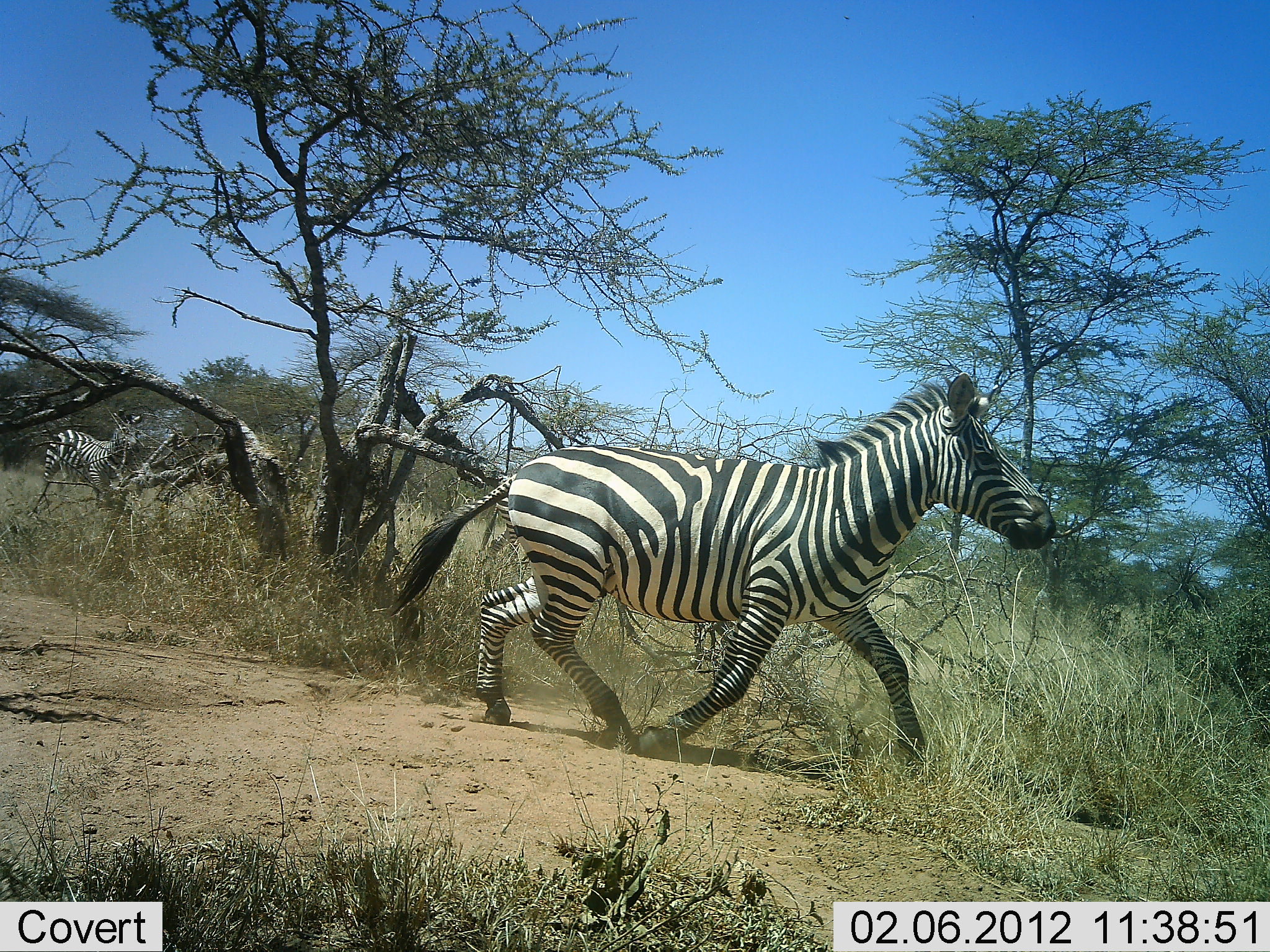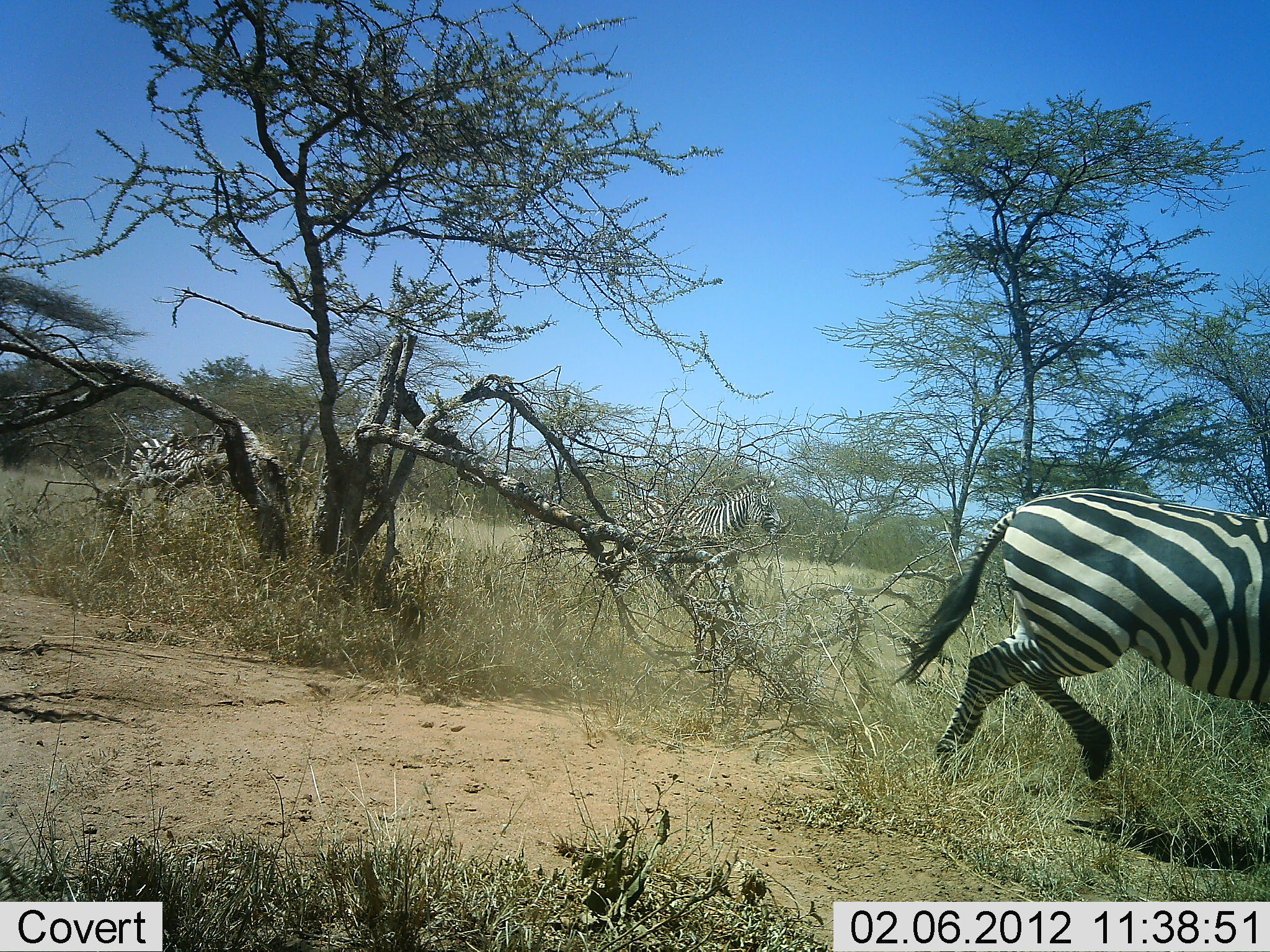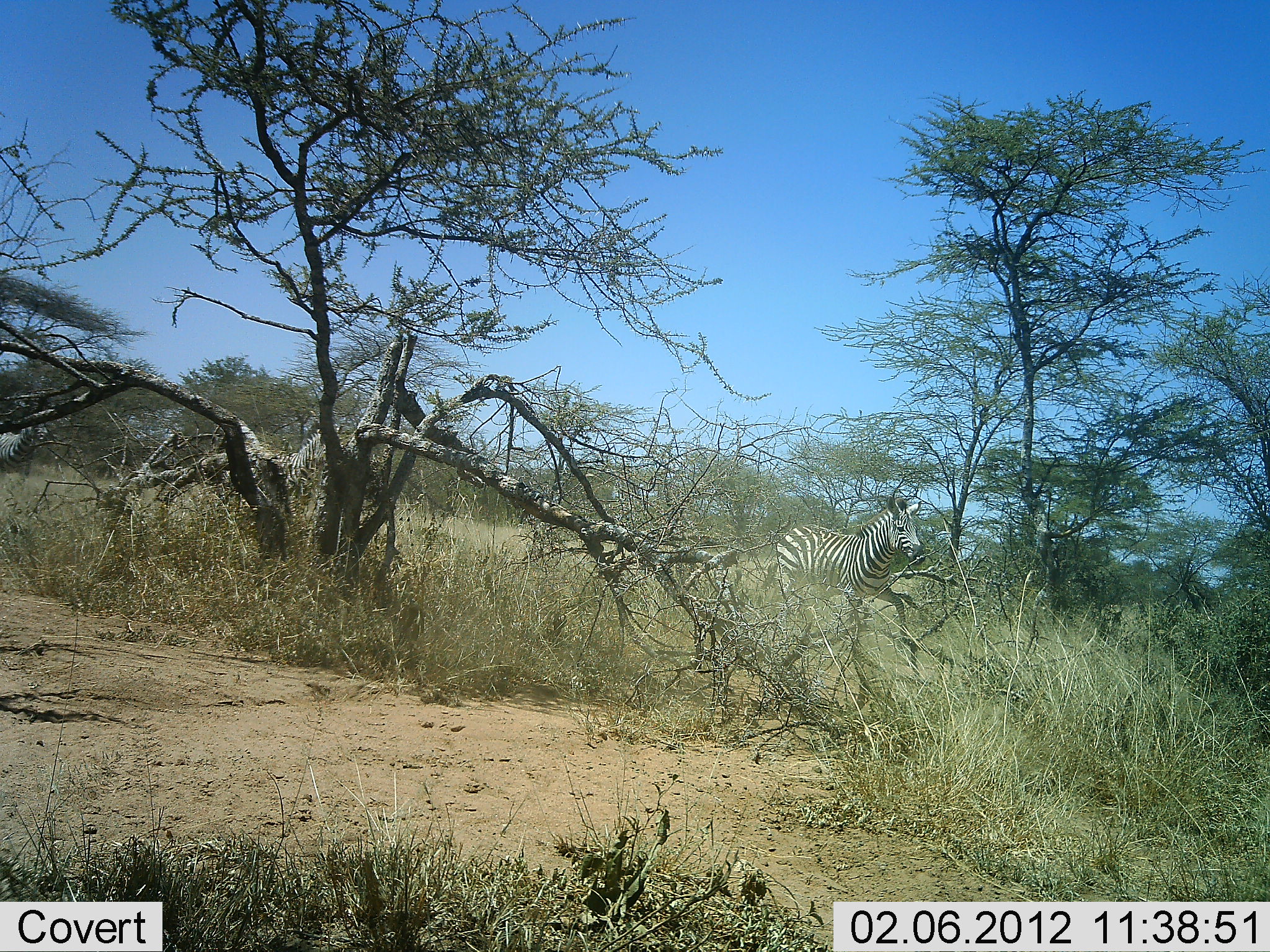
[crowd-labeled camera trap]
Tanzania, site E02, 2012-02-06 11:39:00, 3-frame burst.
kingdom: Animalia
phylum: Chordata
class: Mammalia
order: Perissodactyla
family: Equidae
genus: Equus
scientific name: Equus quagga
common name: plains zebra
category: zebra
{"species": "zebra (plains zebra) (Equus quagga)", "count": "4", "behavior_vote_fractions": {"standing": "5%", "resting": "0%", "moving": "95%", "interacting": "5%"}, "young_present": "0%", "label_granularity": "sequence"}